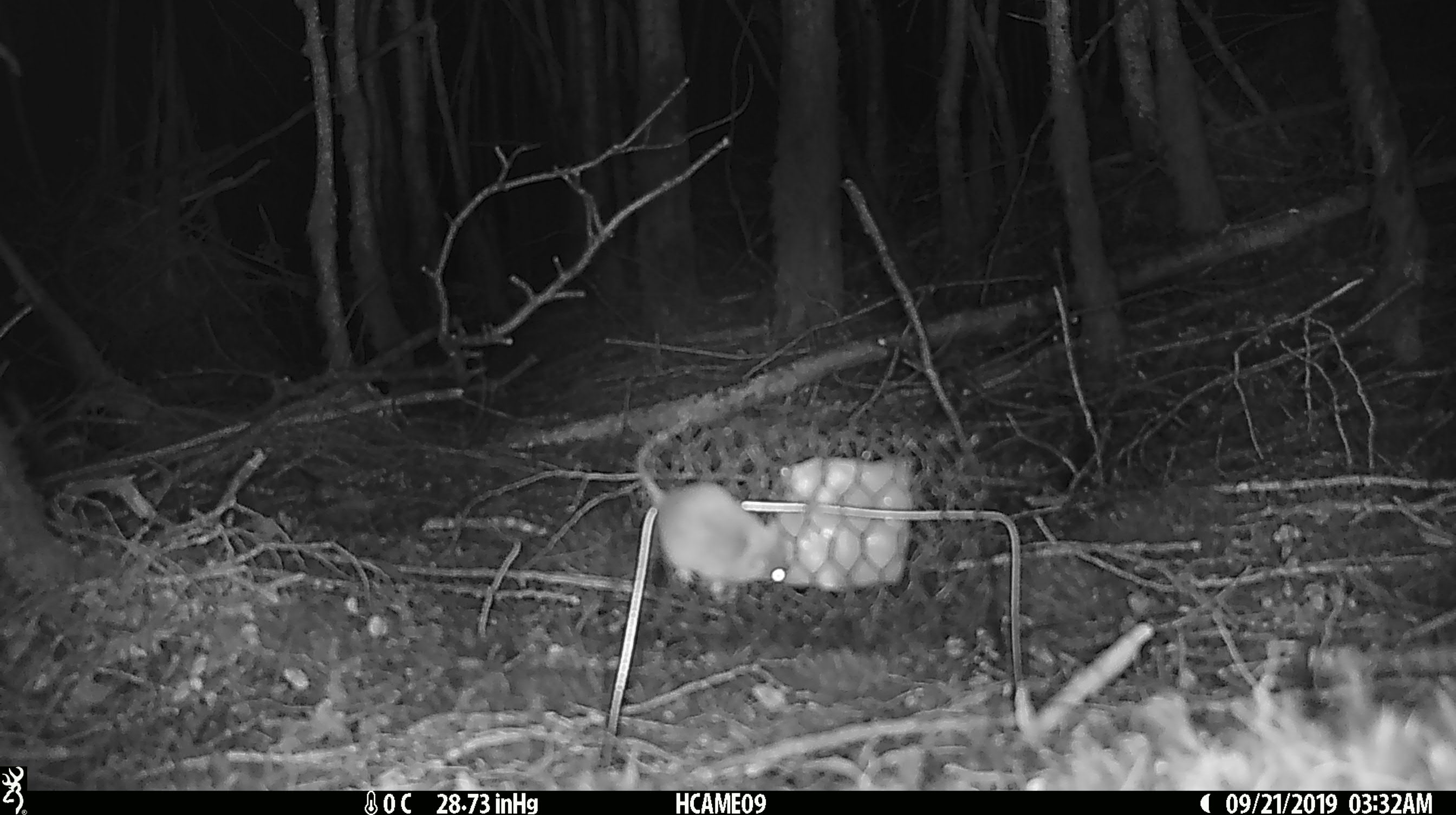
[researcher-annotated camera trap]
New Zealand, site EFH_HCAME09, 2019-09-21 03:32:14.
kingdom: Animalia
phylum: Chordata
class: Mammalia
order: Rodentia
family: Muridae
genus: Mus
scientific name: Mus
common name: mouse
Mouse (Mus).